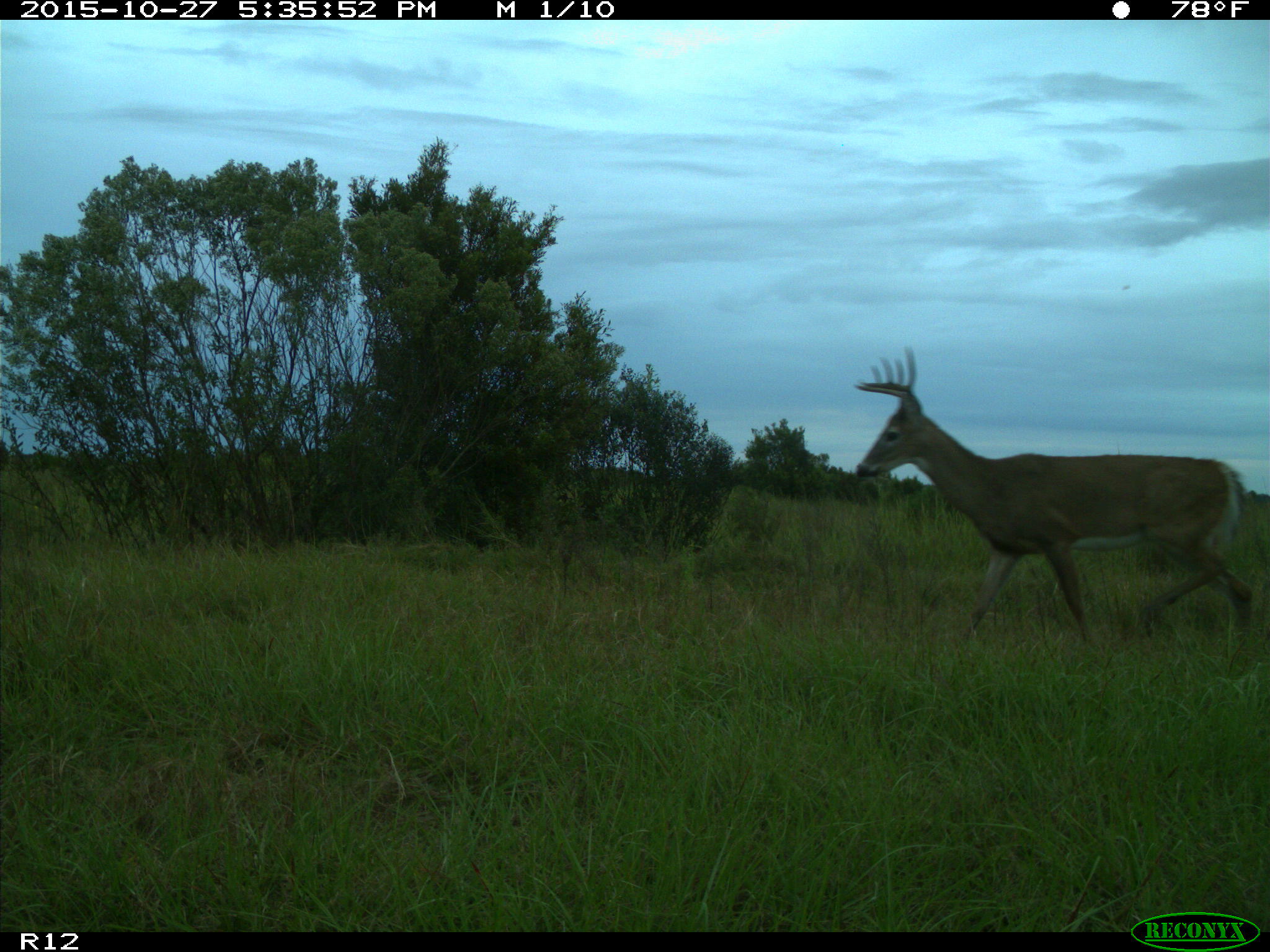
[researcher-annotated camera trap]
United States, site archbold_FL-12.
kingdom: Animalia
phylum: Chordata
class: Mammalia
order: Artiodactyla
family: Cervidae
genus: Odocoileus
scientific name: Odocoileus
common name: deer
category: unidentified deer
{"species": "unidentified deer (deer) (Odocoileus)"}